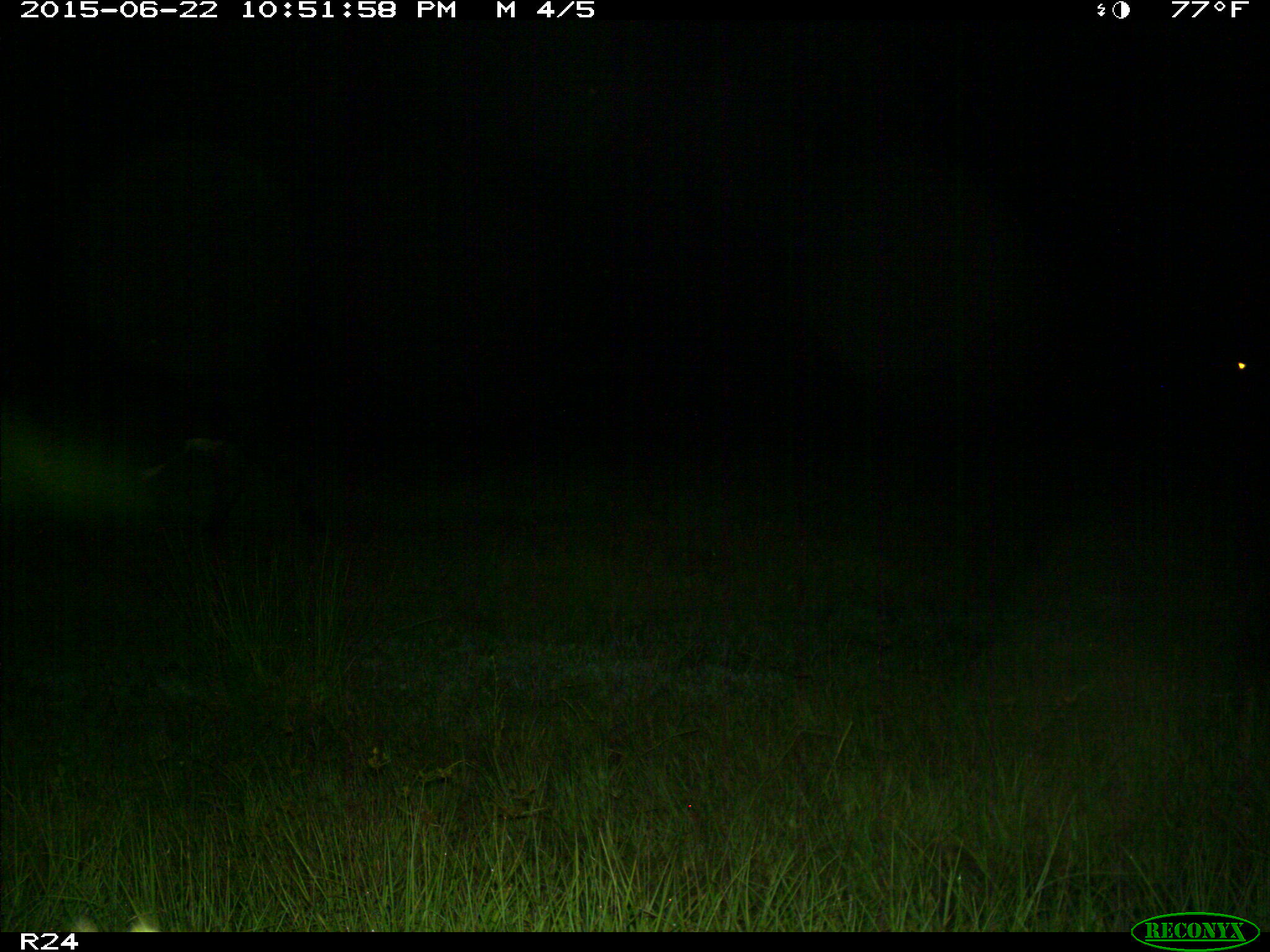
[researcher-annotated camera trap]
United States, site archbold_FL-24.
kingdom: Animalia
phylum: Chordata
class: Mammalia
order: Artiodactyla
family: Bovidae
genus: Bos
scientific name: Bos taurus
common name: domestic cow